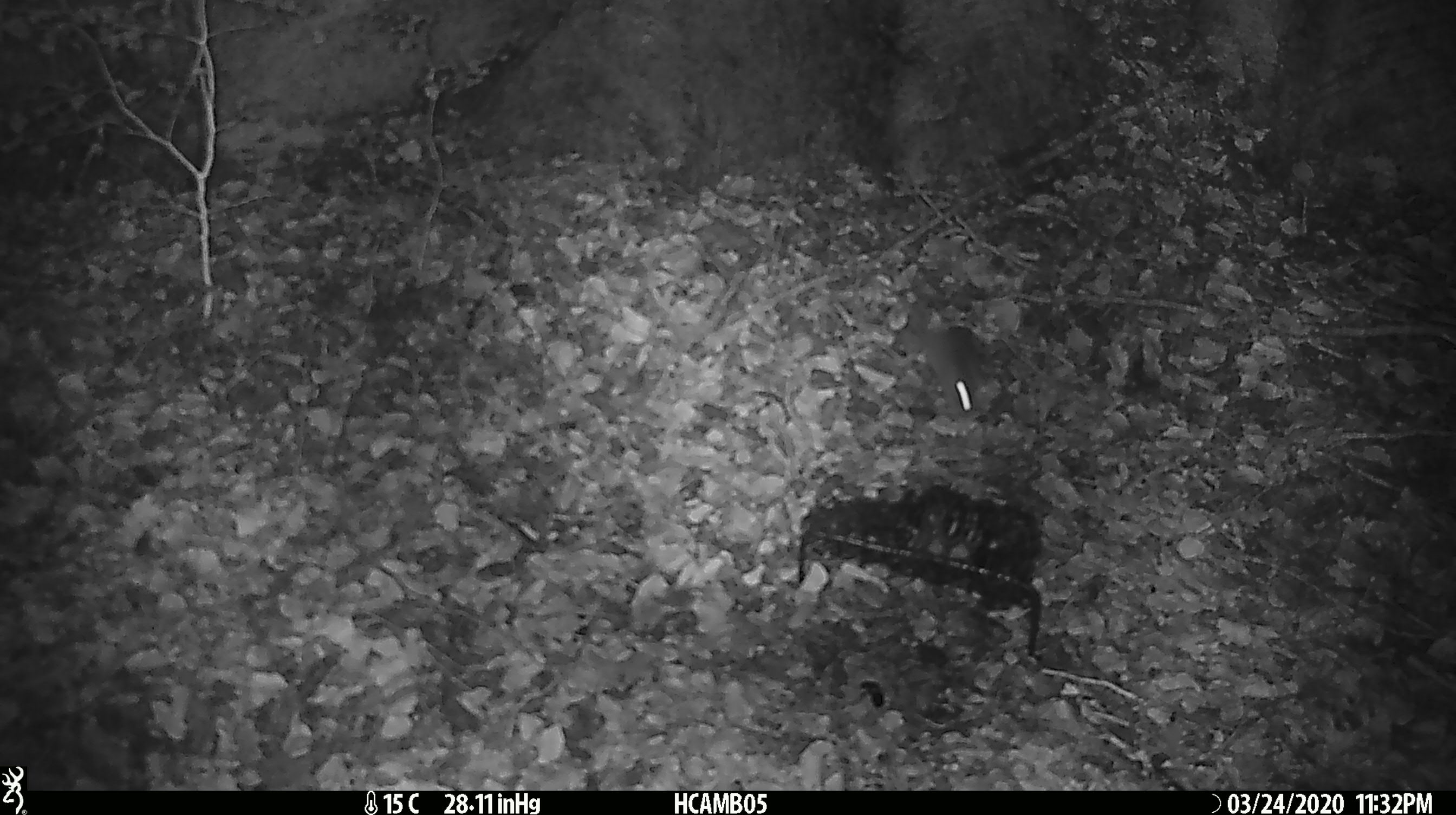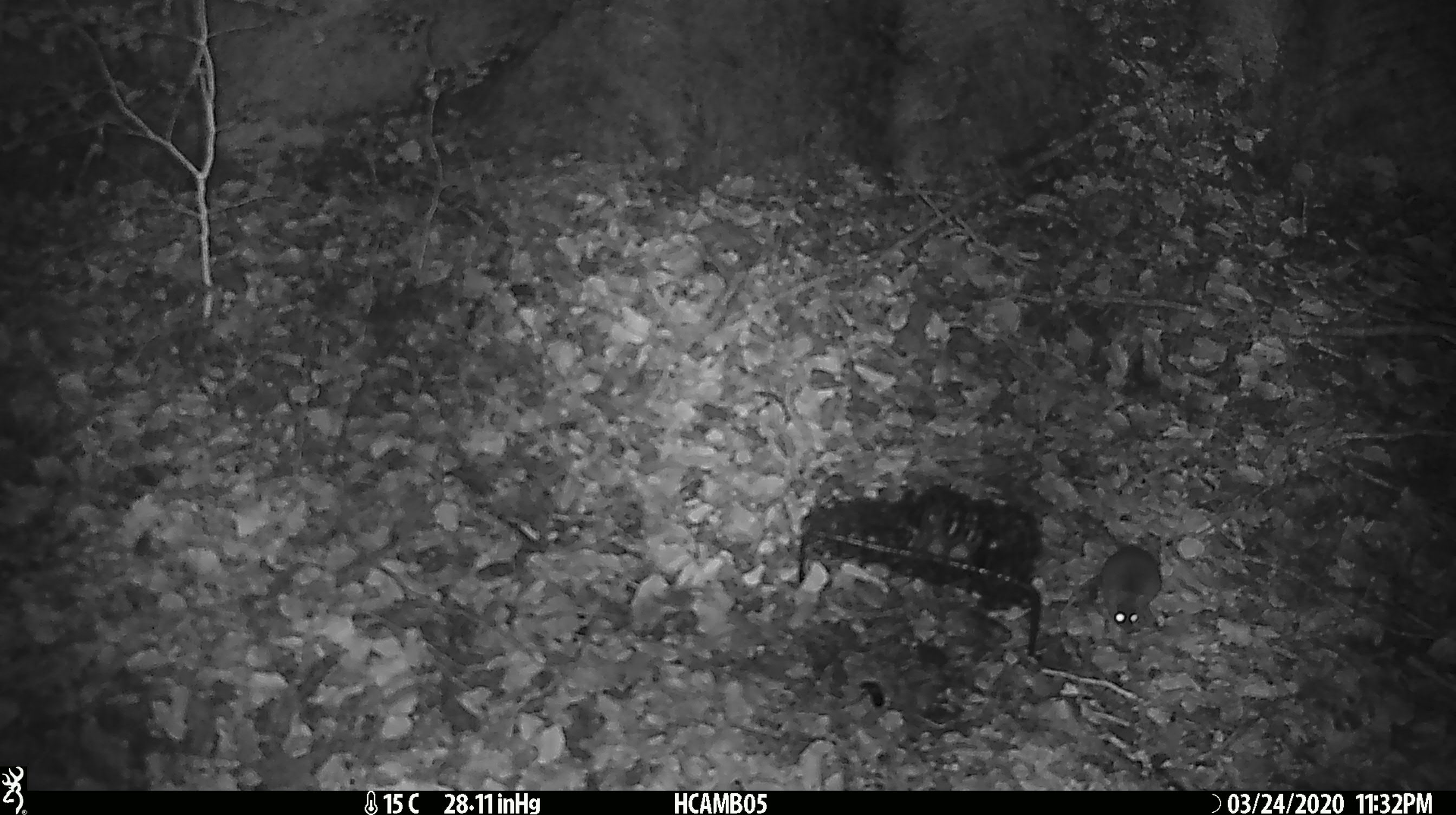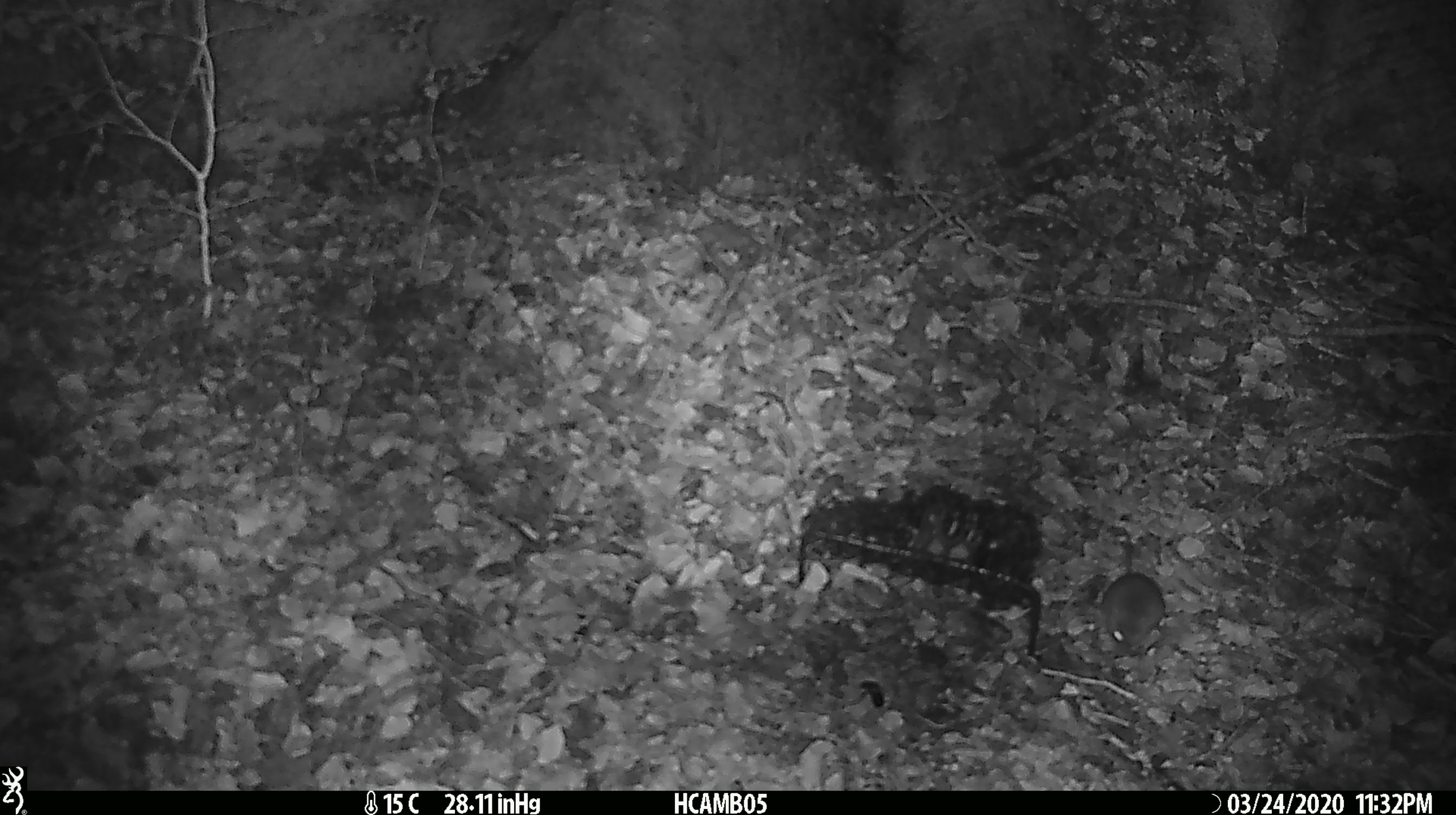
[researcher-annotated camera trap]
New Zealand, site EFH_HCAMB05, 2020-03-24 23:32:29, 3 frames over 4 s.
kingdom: Animalia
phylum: Chordata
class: Mammalia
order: Rodentia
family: Muridae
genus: Mus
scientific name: Mus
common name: mouse